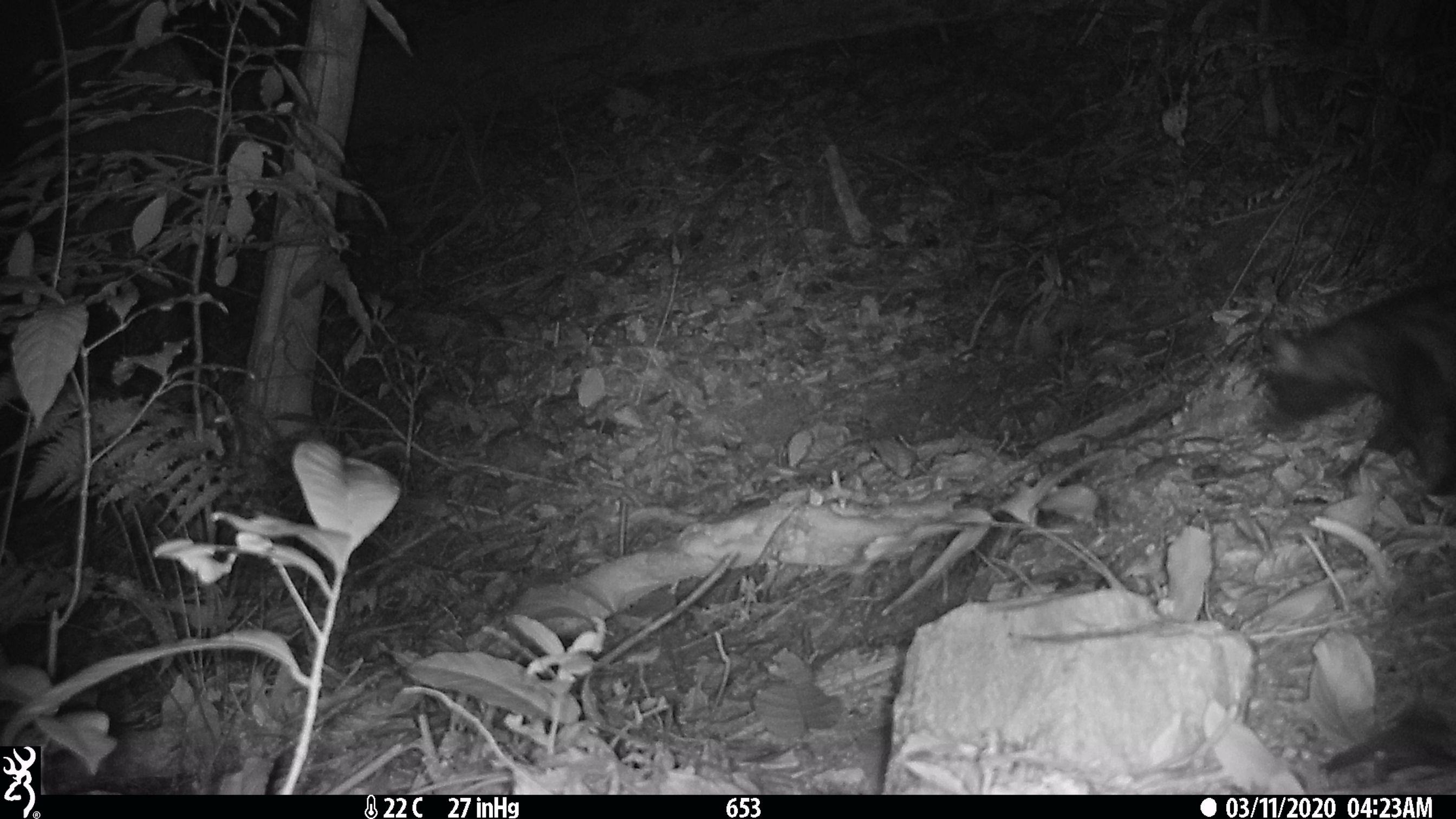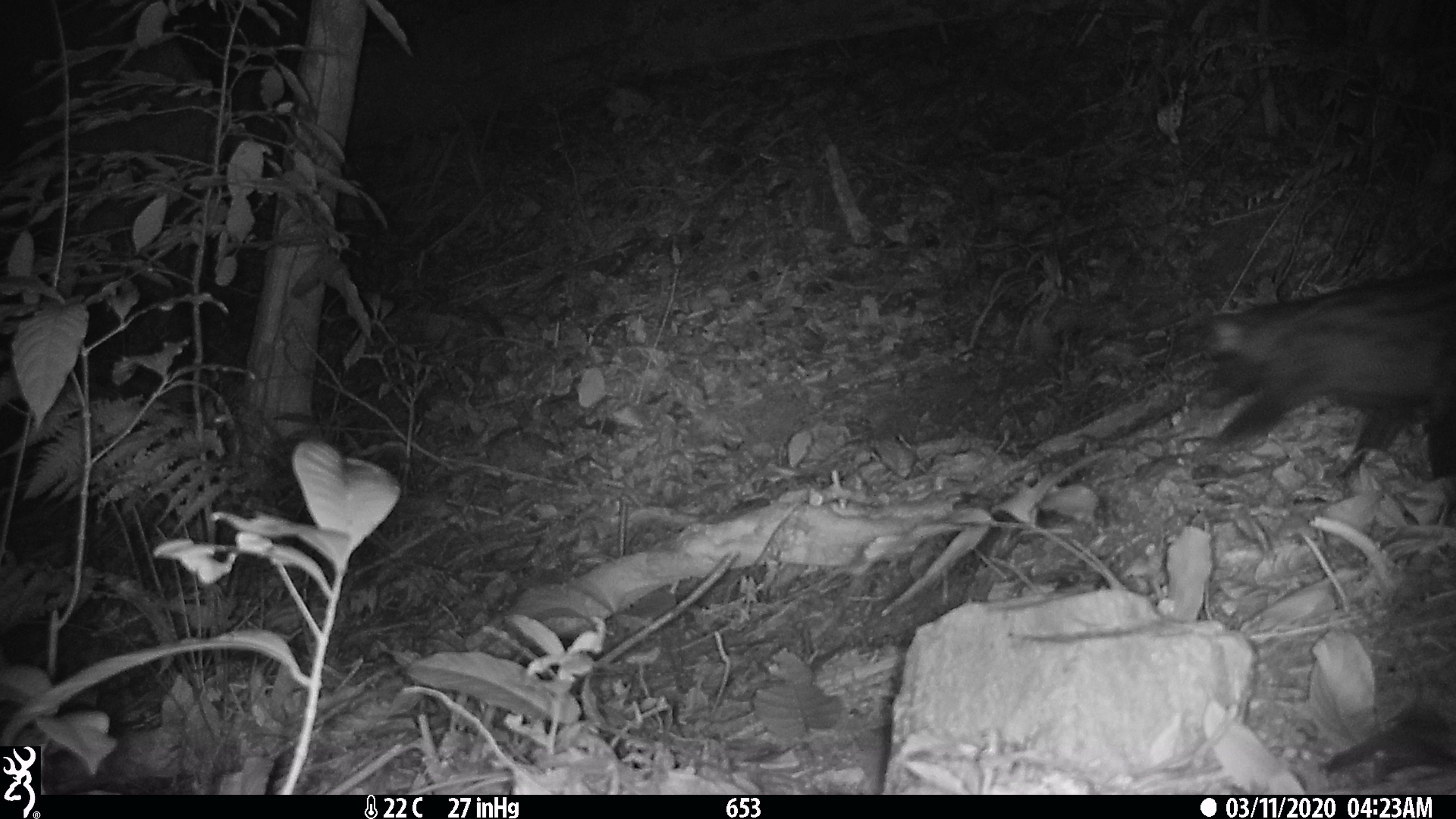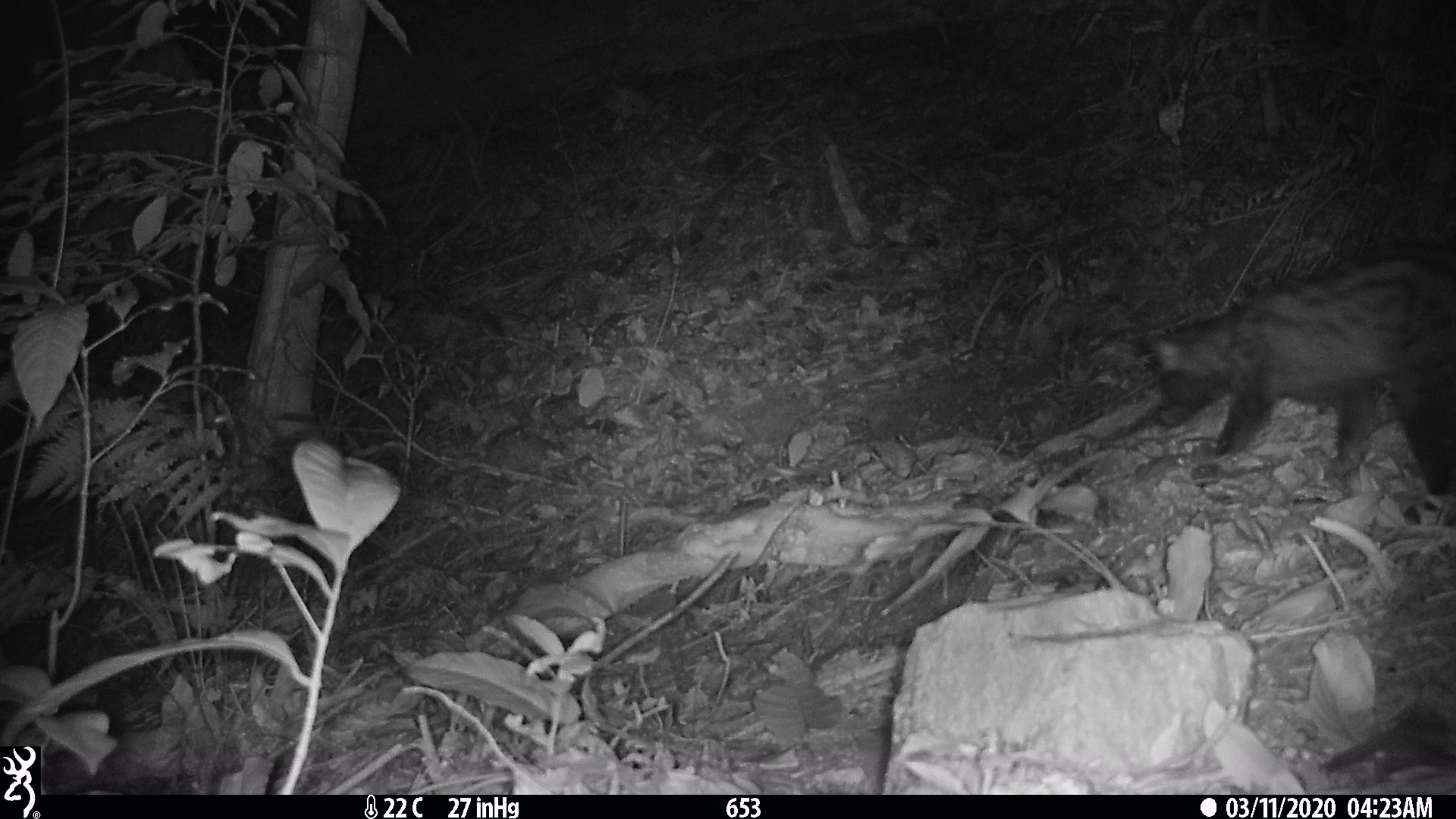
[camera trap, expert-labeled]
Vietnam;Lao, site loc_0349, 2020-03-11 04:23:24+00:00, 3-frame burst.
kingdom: Animalia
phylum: Chordata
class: Mammalia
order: Carnivora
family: Viverridae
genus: Paradoxurus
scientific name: Paradoxurus hermaphroditus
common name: common palm civet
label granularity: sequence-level